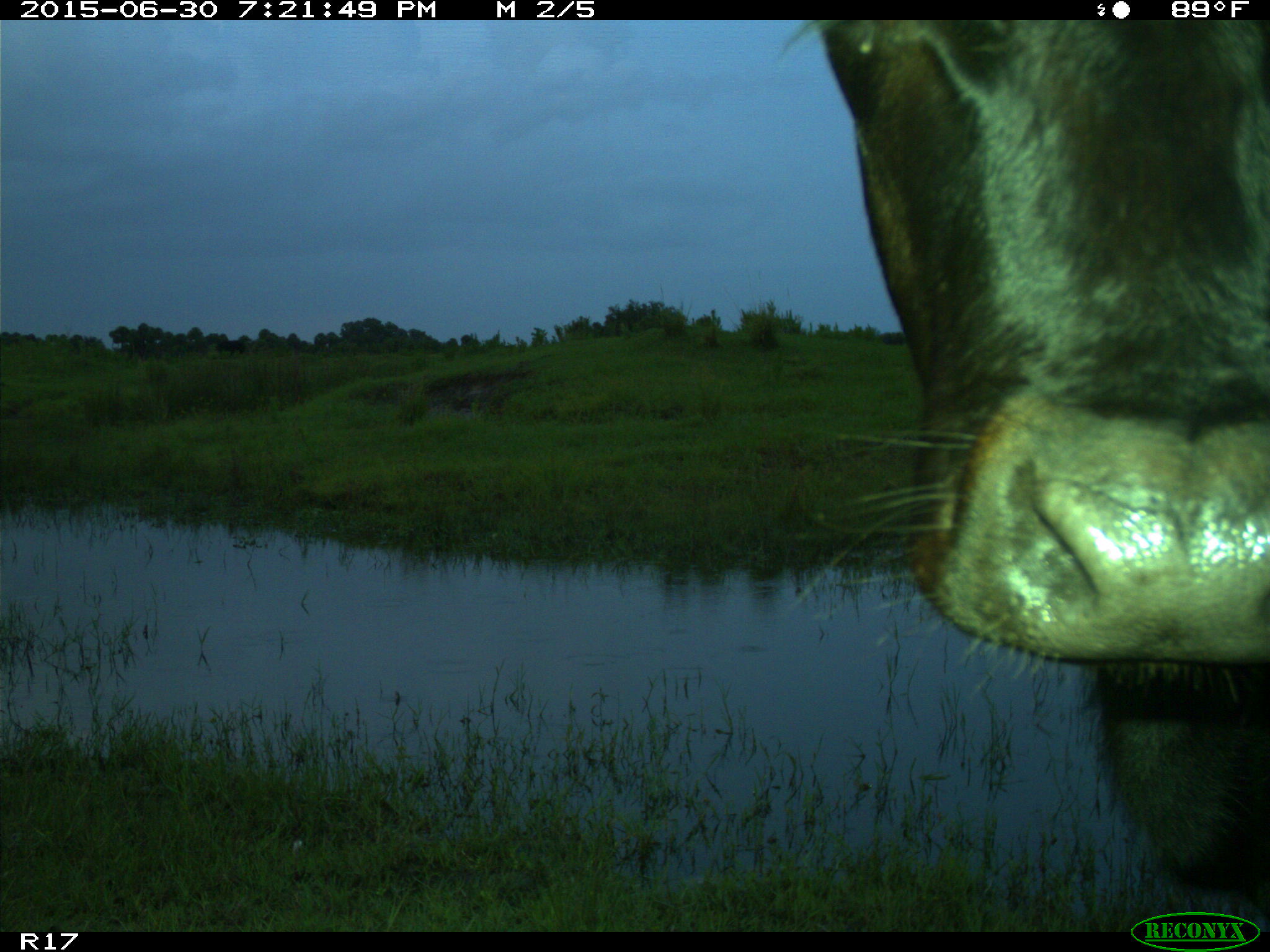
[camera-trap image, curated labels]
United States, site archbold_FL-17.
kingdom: Animalia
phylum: Chordata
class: Mammalia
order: Artiodactyla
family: Bovidae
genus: Bos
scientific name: Bos taurus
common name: domestic cow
Bos taurus (domestic cow).